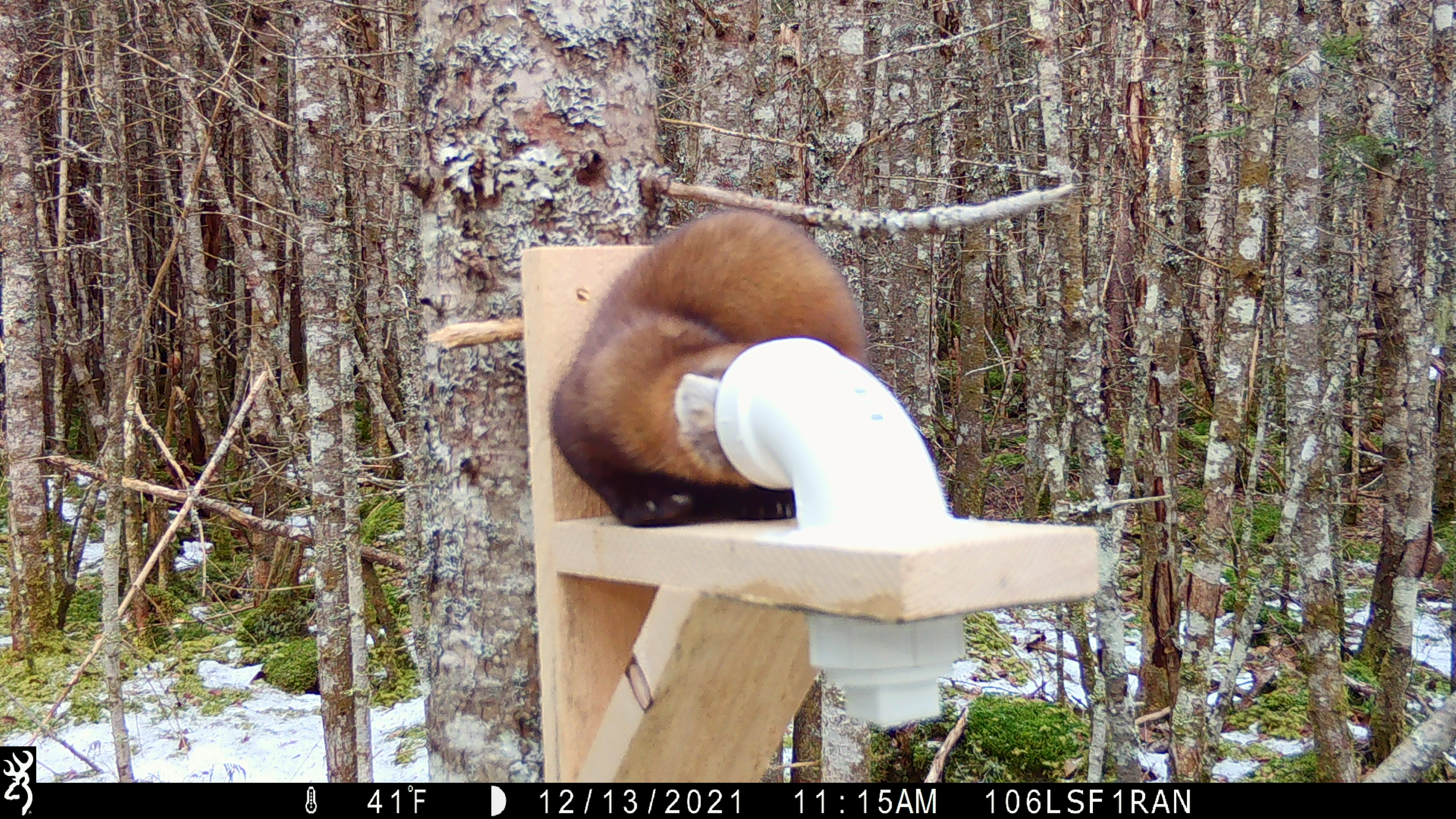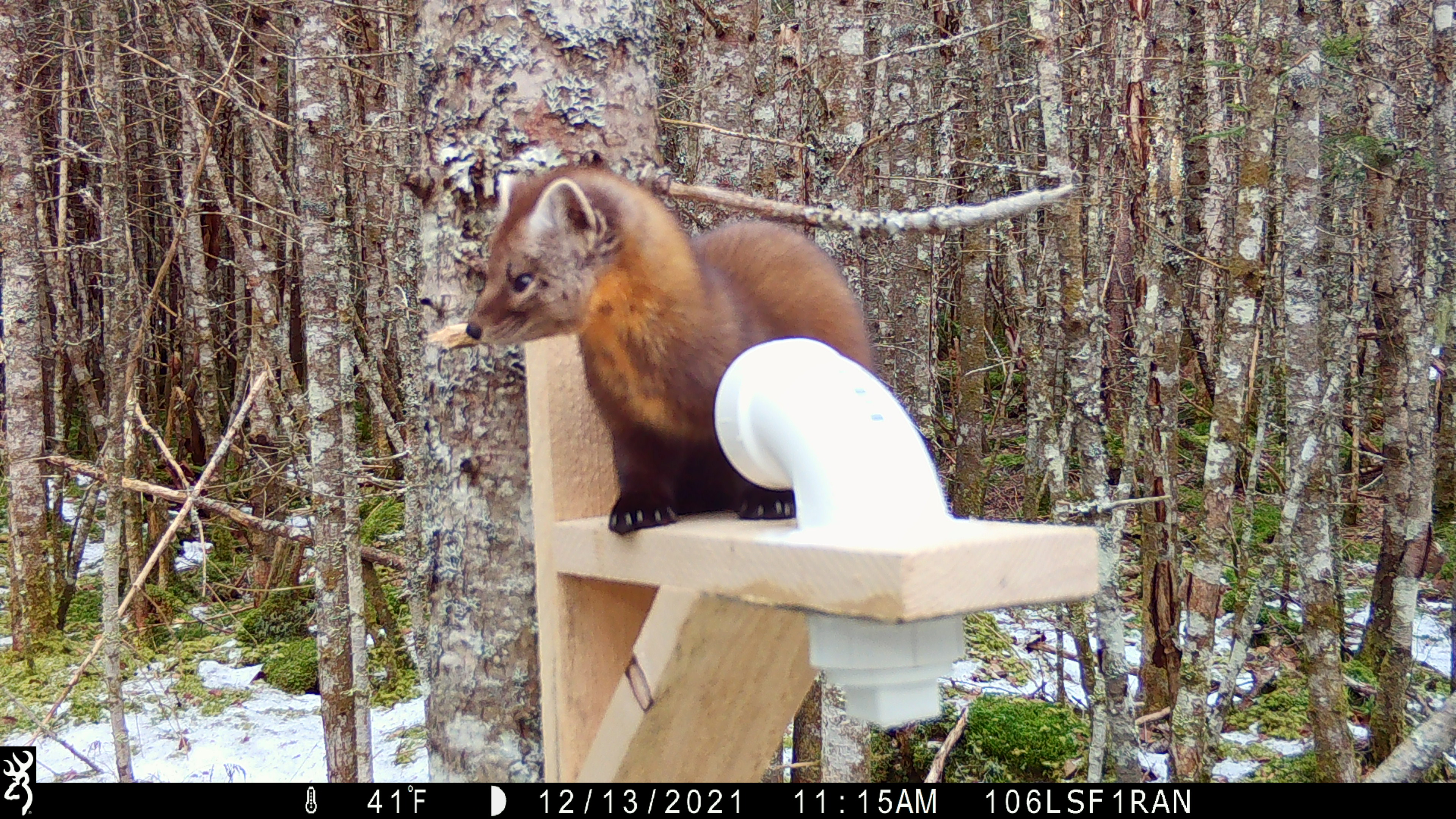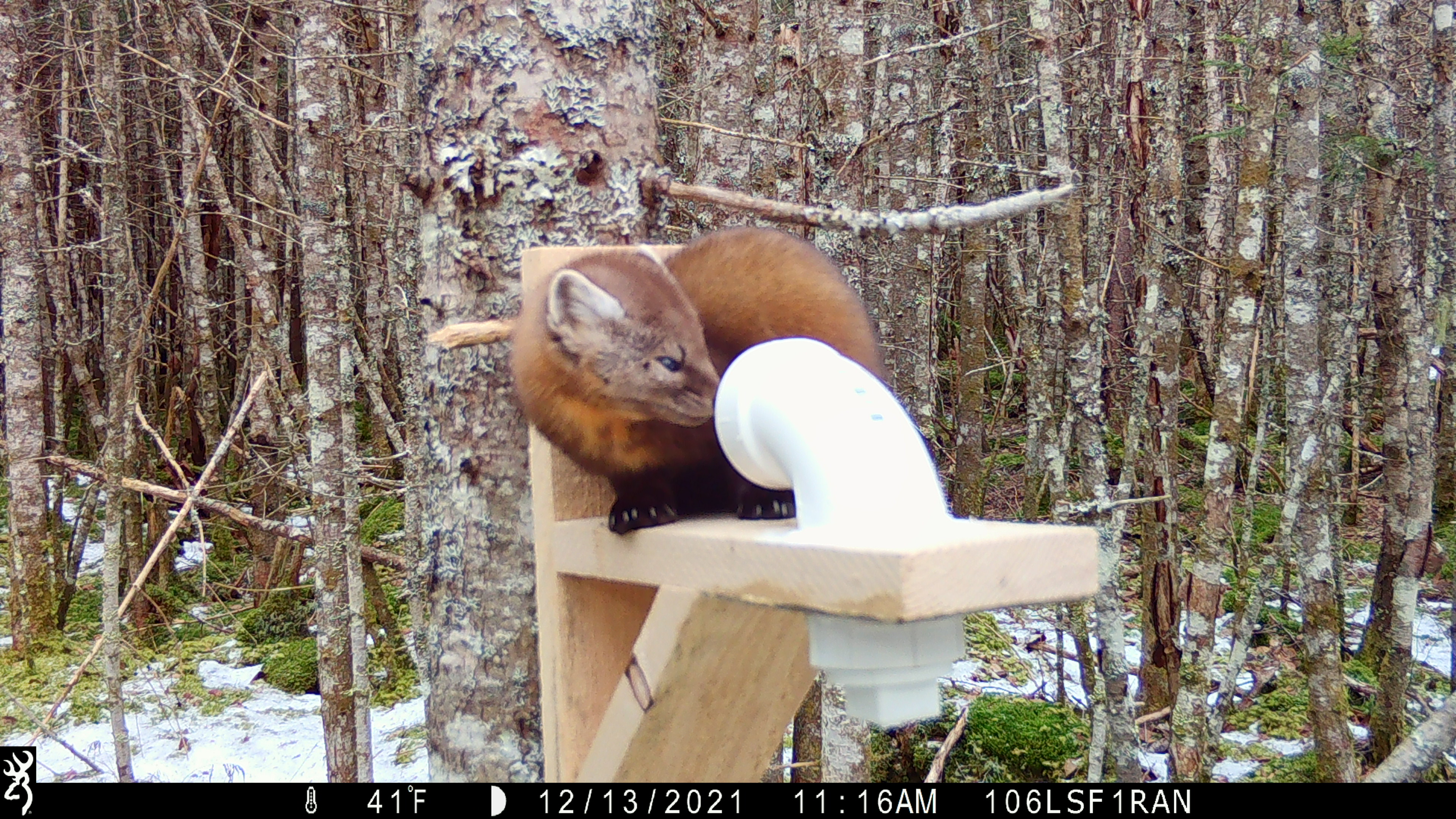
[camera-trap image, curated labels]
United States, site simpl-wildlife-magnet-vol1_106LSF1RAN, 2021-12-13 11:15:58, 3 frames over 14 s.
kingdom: Animalia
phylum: Chordata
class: Mammalia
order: Carnivora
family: Mustelidae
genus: Martes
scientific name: Martes americana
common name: american marten